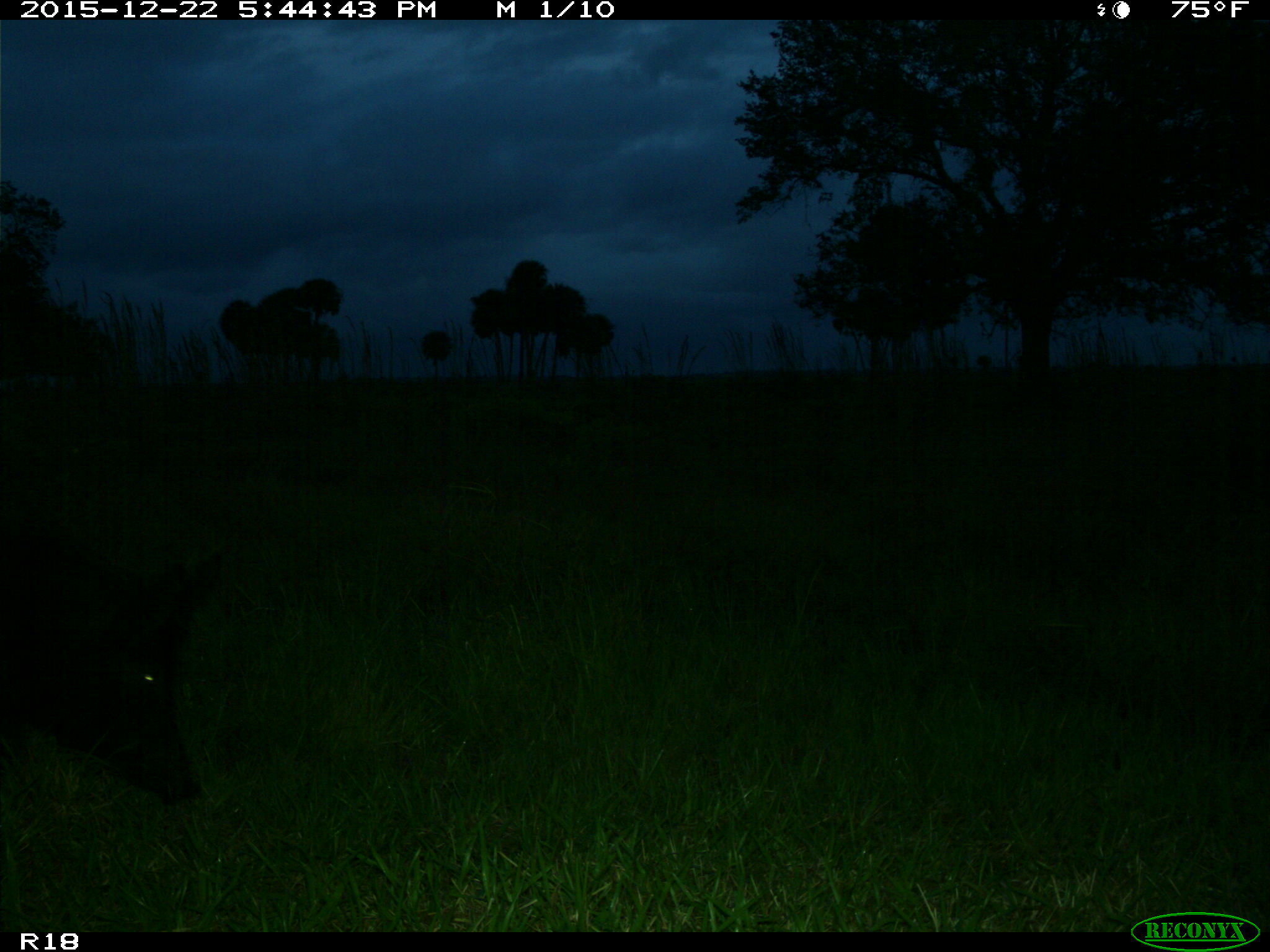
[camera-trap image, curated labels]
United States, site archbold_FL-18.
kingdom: Animalia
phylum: Chordata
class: Mammalia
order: Artiodactyla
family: Suidae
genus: Sus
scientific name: Sus scrofa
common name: wild boar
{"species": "Sus scrofa (wild boar)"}